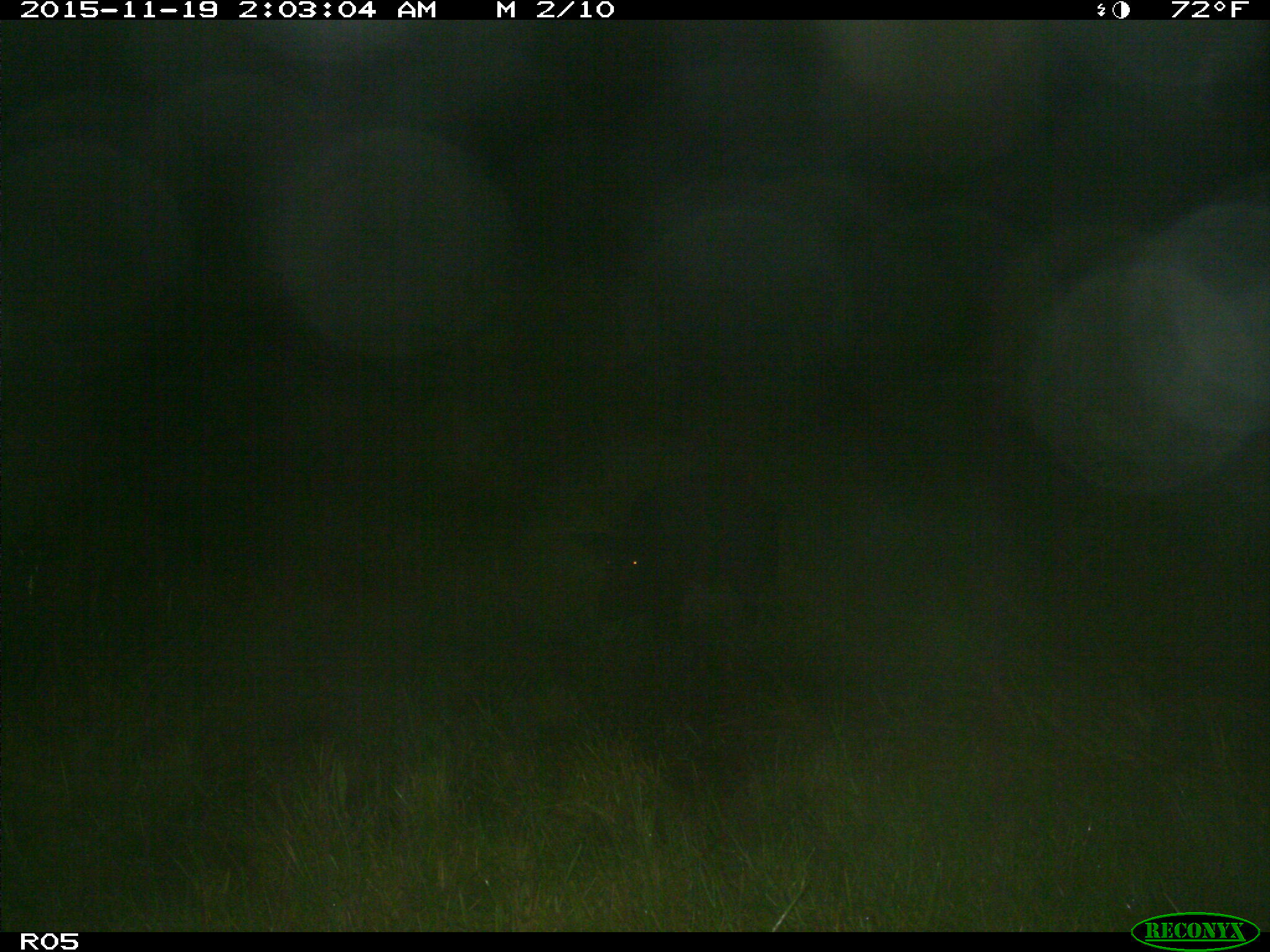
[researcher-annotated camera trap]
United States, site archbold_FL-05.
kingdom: Animalia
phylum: Chordata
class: Mammalia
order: Artiodactyla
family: Suidae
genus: Sus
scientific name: Sus scrofa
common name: wild boar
Sus scrofa (wild boar).